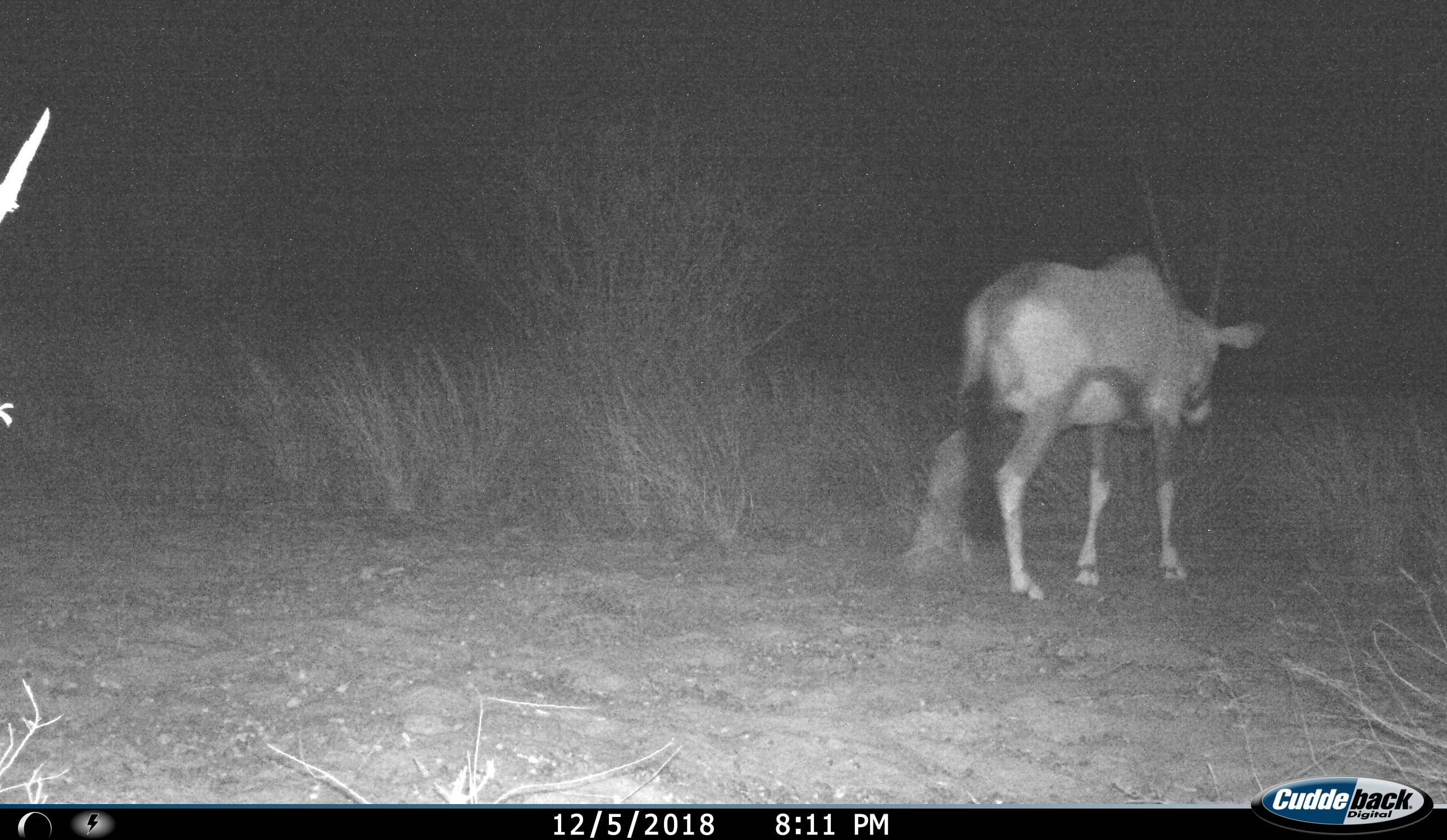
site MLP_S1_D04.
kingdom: Animalia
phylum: Chordata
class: Mammalia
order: Artiodactyla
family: Bovidae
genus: Oryx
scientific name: Oryx gazella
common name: gemsbok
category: oryx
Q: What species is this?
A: Oryx (gemsbok) (Oryx gazella).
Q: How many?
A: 1.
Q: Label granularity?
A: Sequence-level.